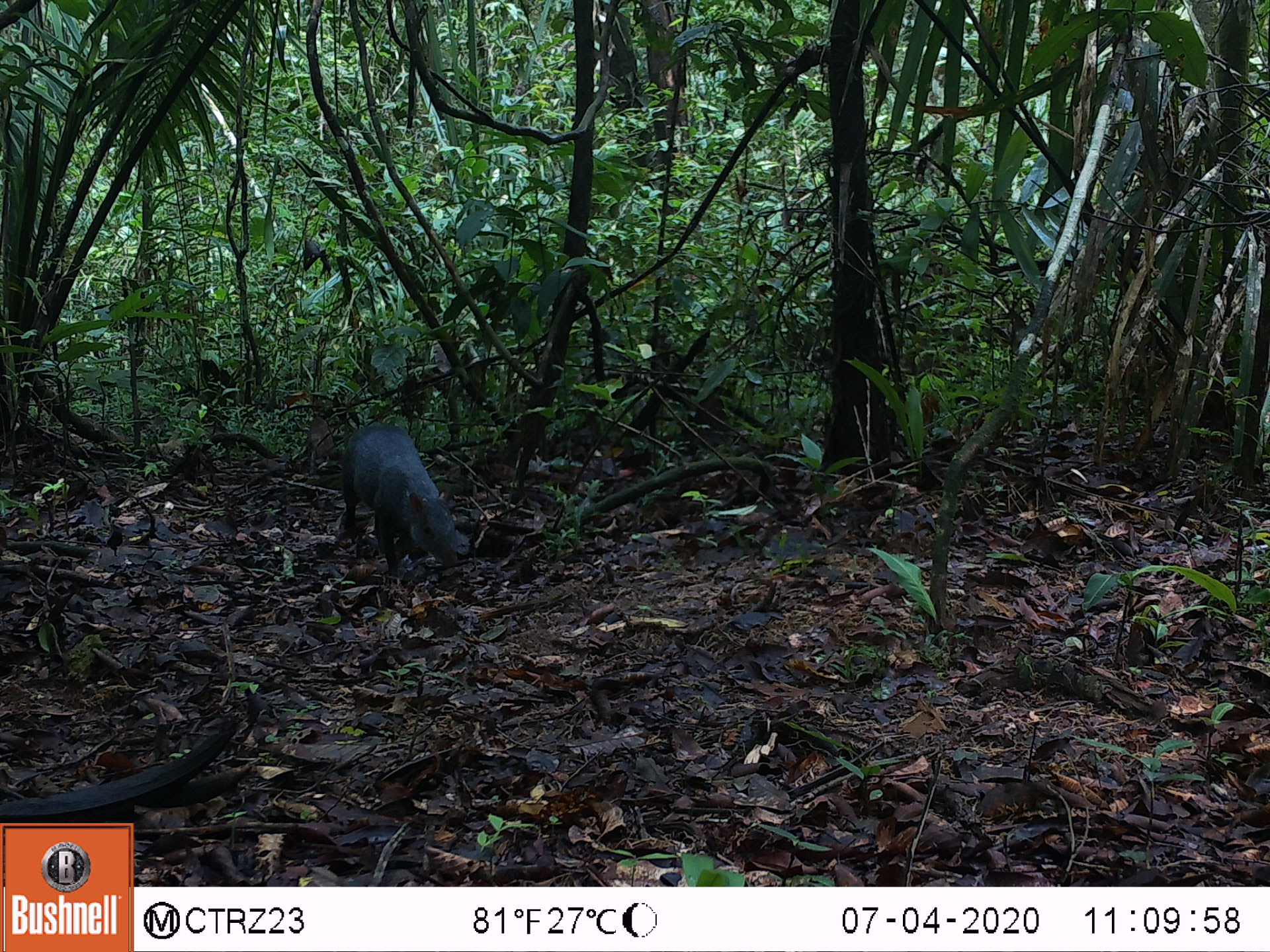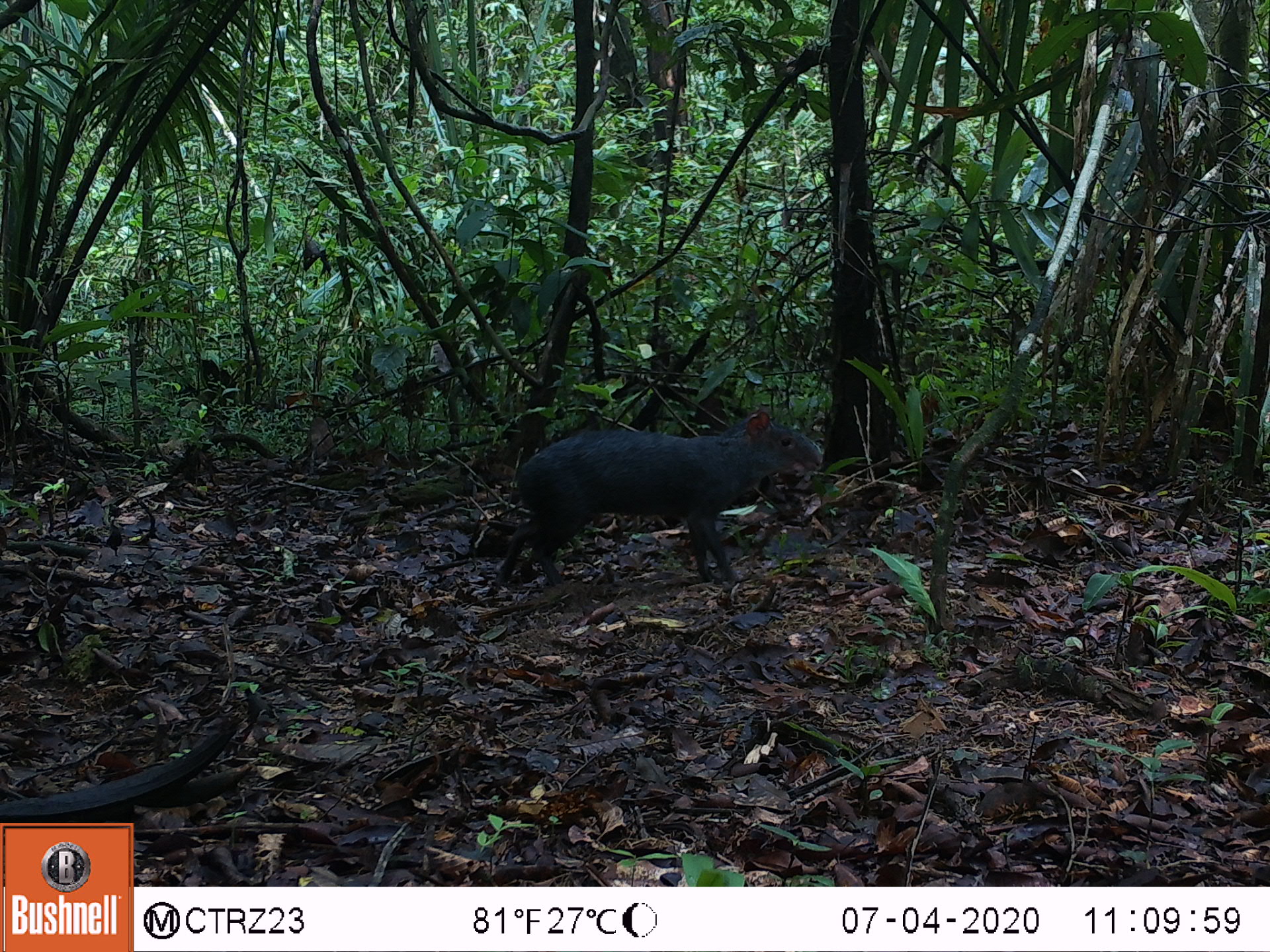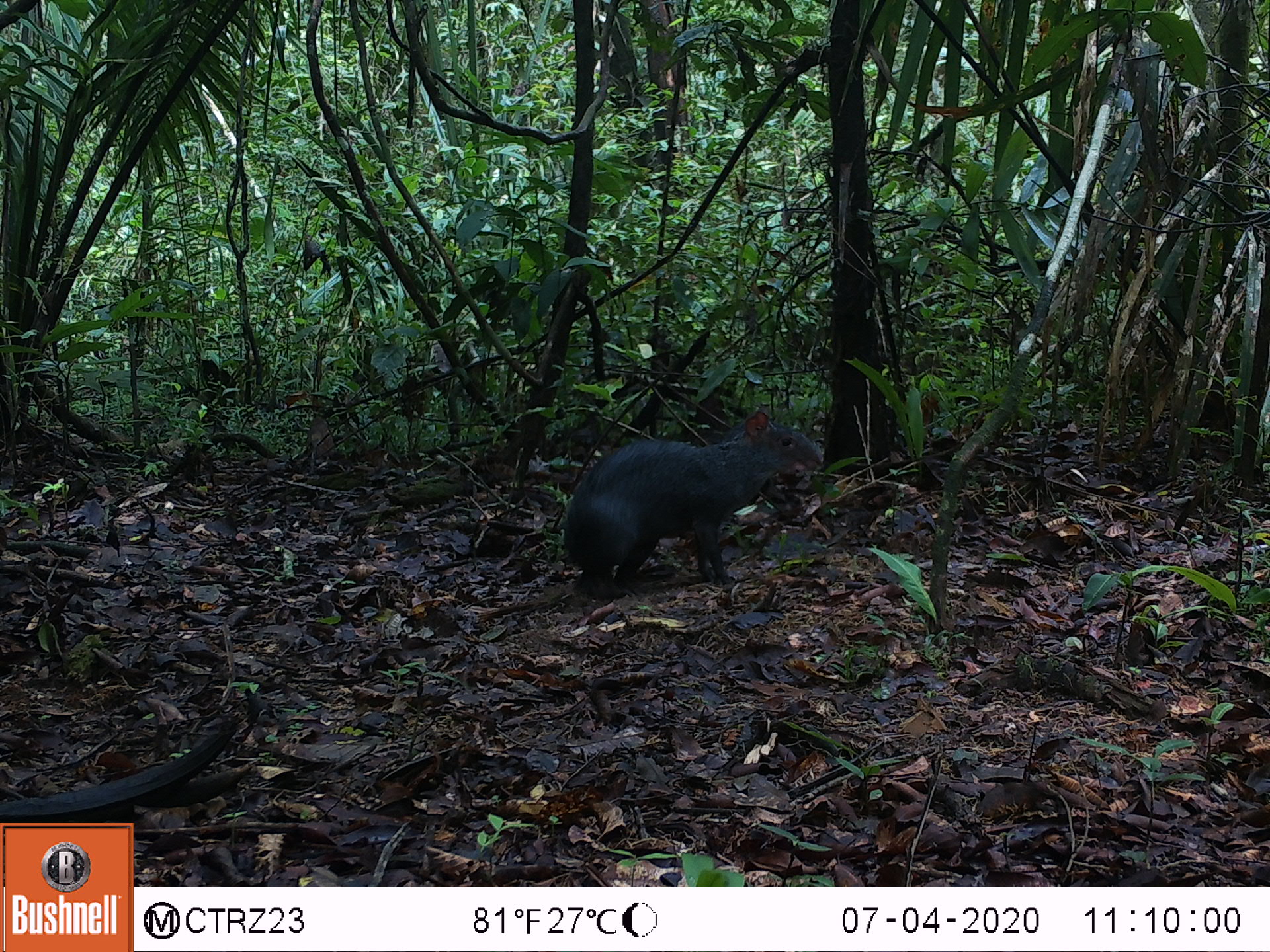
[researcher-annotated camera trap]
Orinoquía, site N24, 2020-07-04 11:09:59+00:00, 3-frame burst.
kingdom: Animalia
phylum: Chordata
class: Mammalia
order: Rodentia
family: Dasyproctidae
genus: Dasyprocta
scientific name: Dasyprocta fuliginosa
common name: black agouti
Black agouti (Dasyprocta fuliginosa).